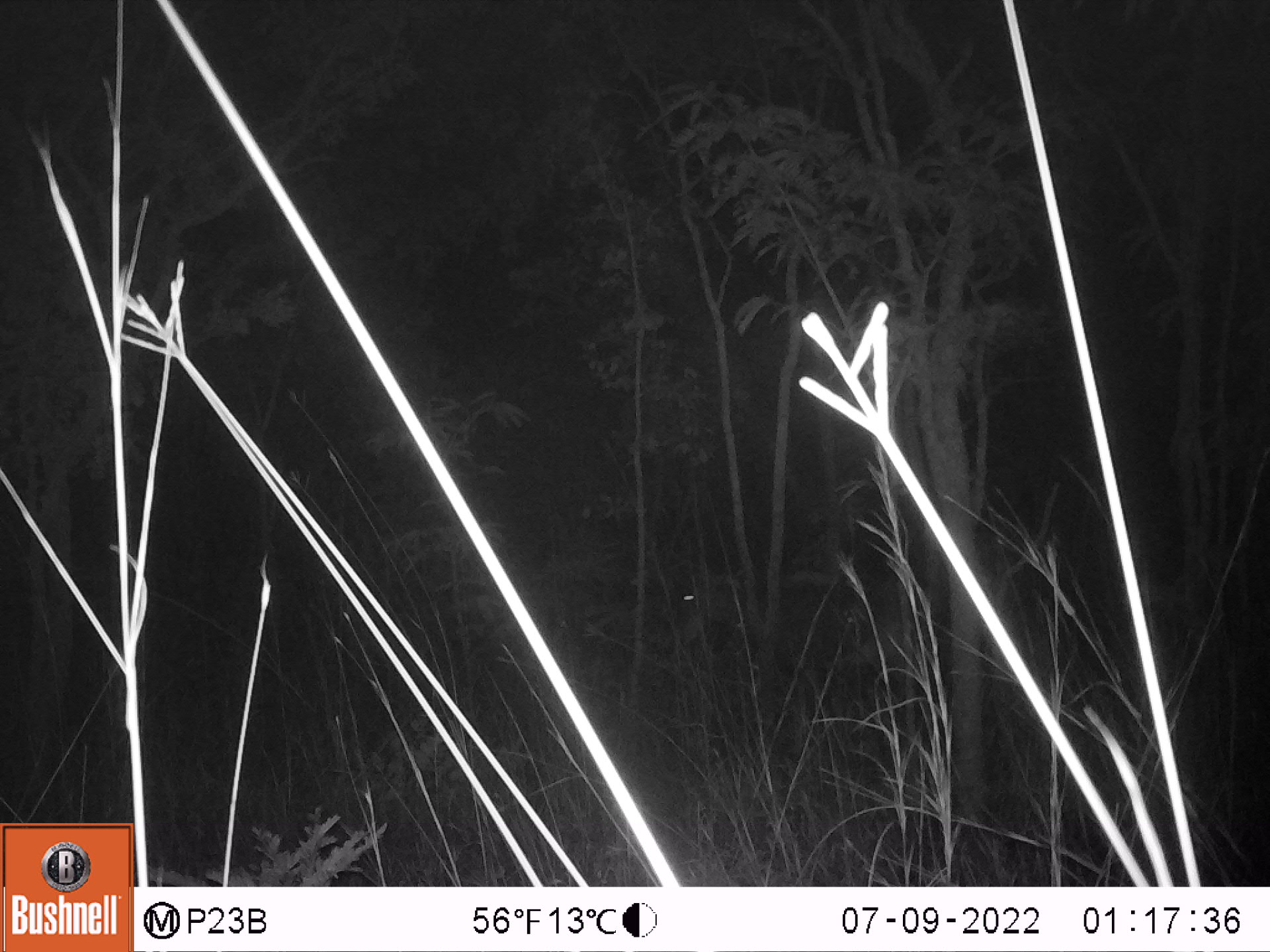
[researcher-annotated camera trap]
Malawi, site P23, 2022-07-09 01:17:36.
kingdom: Animalia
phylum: Chordata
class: Mammalia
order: Artiodactyla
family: Bovidae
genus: Hippotragus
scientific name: Hippotragus niger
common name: sable antelope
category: sable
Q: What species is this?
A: Sable (sable antelope) (Hippotragus niger).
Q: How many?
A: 1.